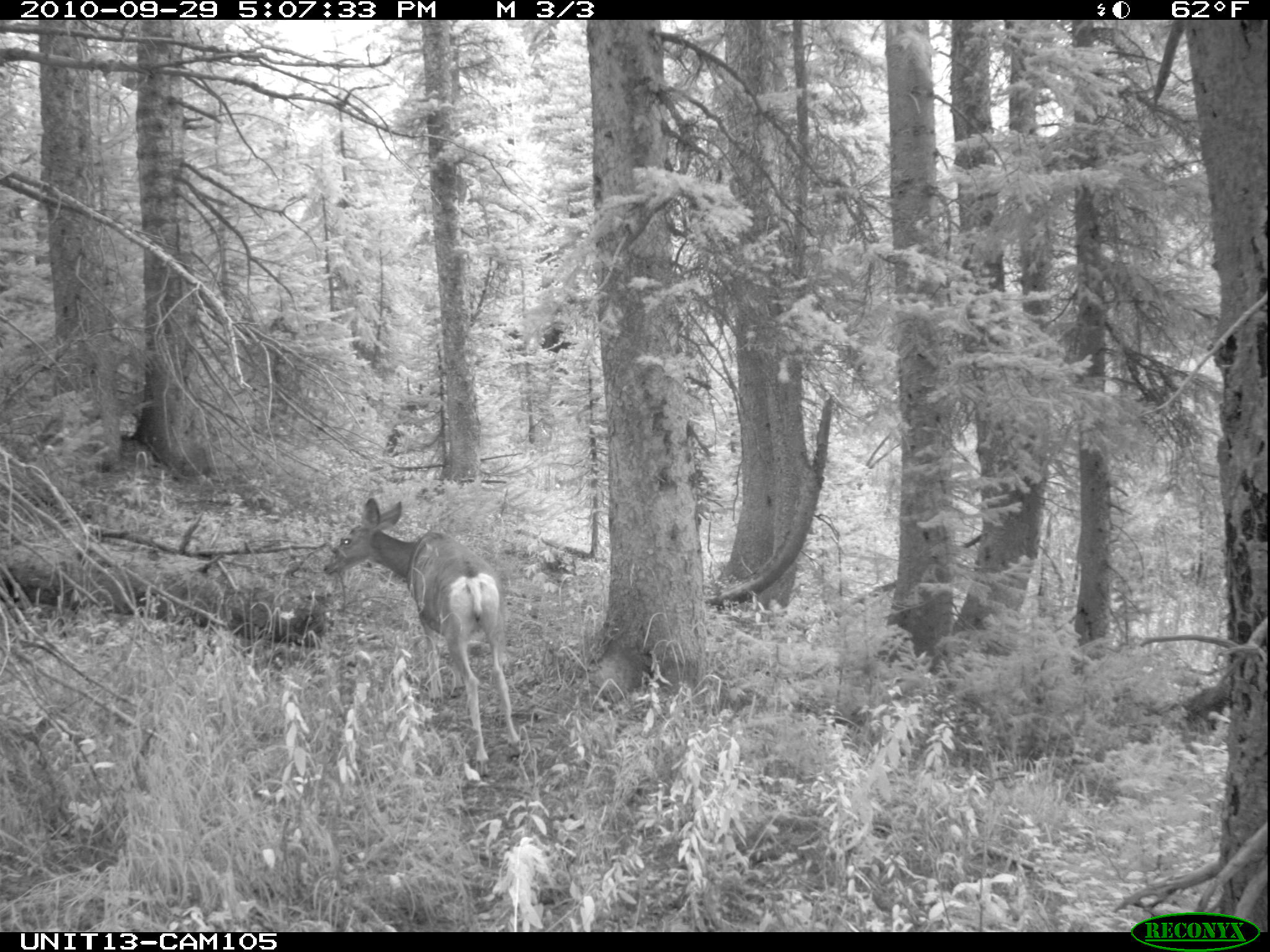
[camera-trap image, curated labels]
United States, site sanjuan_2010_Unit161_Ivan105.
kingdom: Animalia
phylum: Chordata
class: Mammalia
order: Artiodactyla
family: Cervidae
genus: Odocoileus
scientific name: Odocoileus hemionus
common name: mule deer